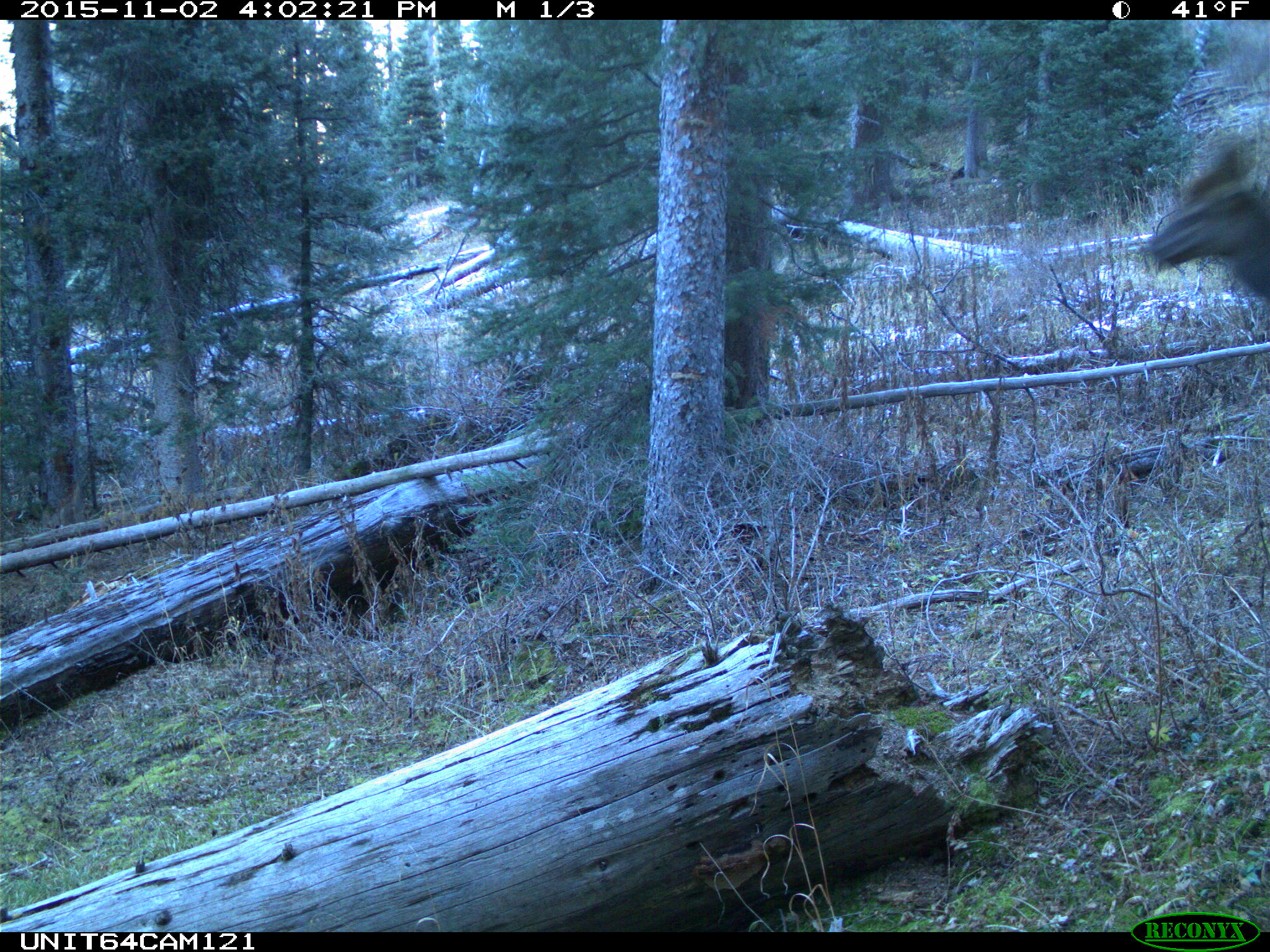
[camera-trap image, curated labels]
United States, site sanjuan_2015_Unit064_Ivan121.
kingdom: Animalia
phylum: Chordata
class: Mammalia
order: Artiodactyla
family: Cervidae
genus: Cervus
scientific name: Cervus elaphus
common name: red deer